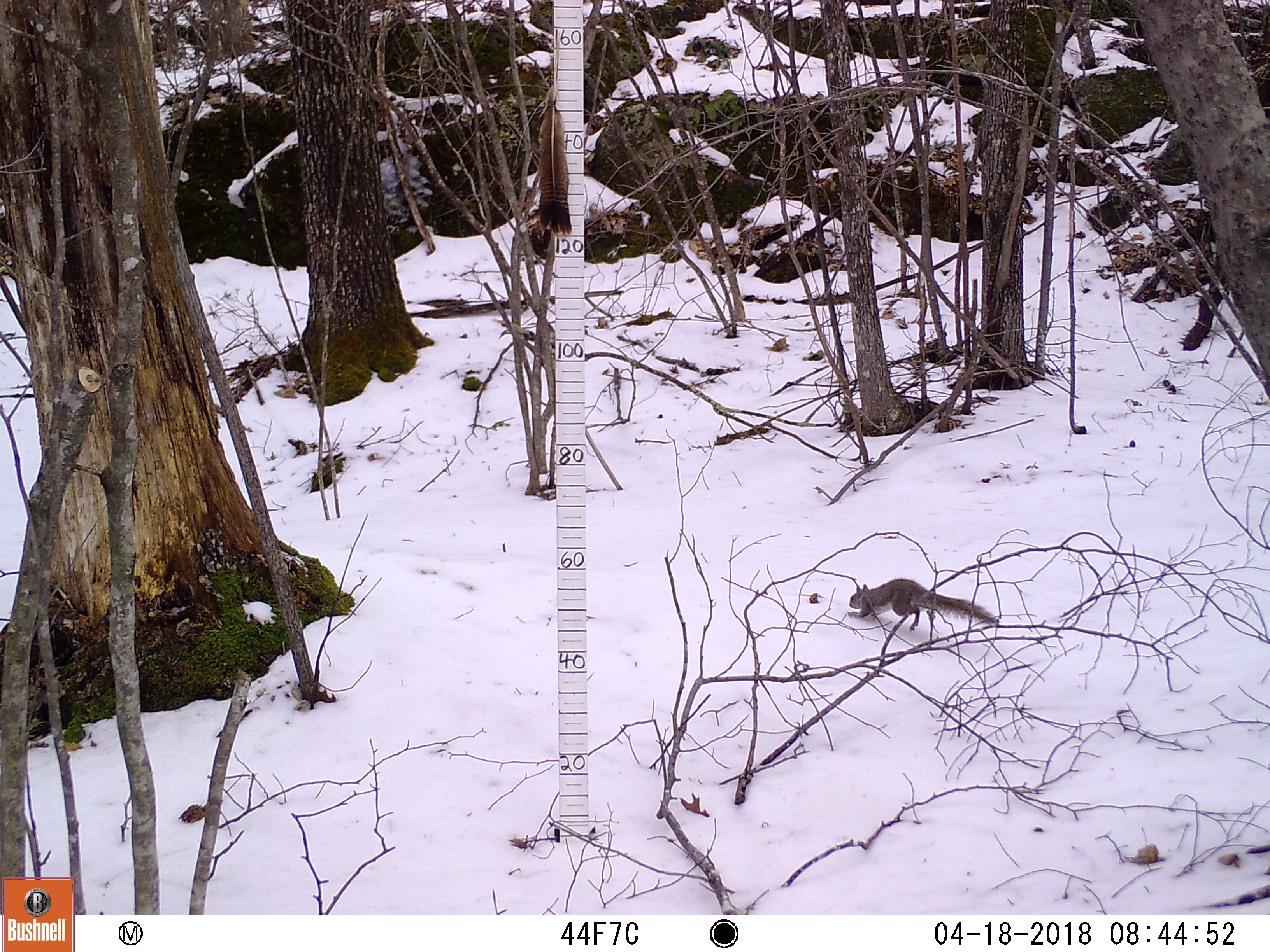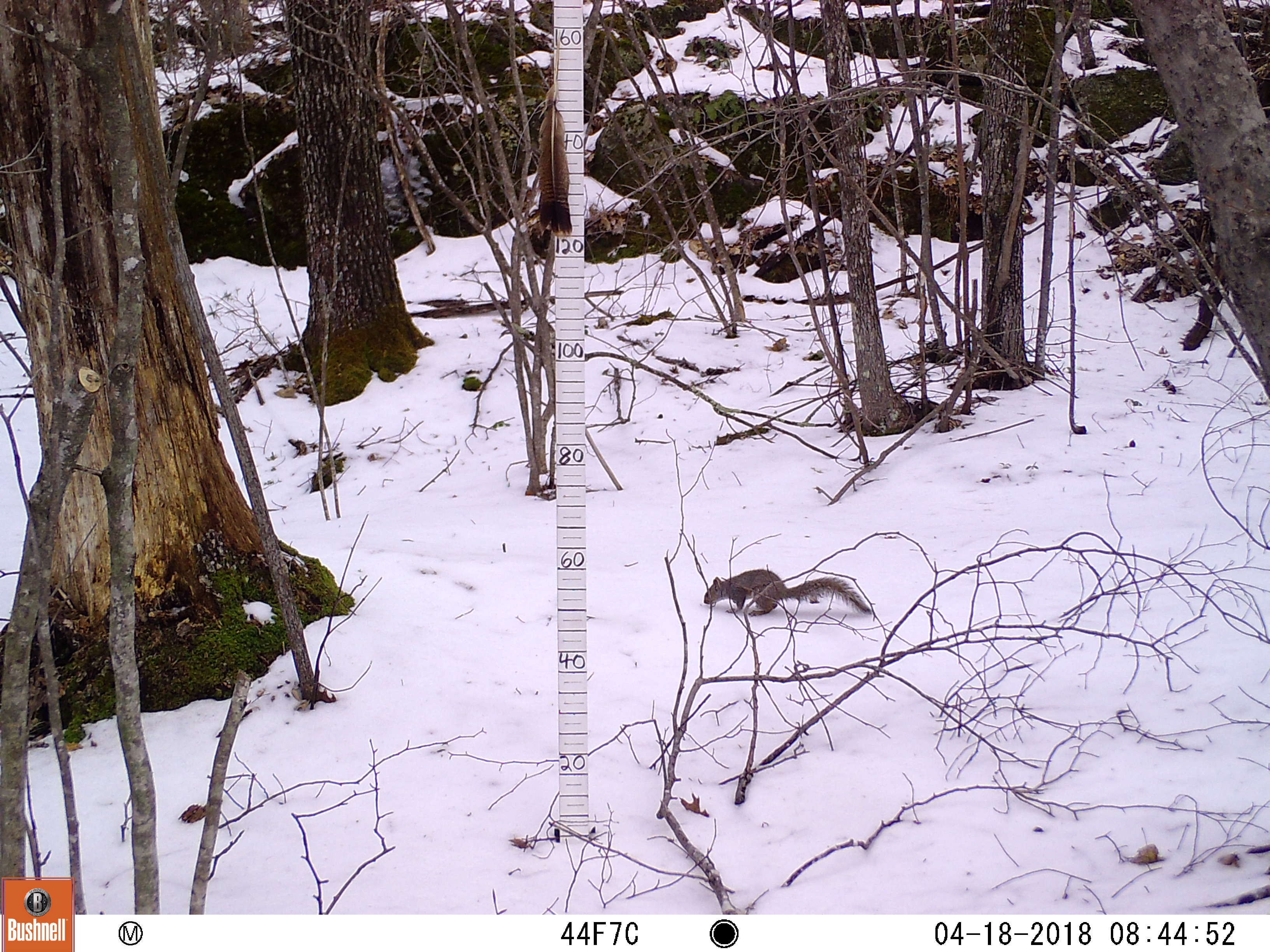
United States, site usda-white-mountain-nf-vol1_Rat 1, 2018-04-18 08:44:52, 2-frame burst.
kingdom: Animalia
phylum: Chordata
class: Mammalia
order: Rodentia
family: Sciuridae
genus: Sciurus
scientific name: Sciurus carolinensis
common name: gray squirrel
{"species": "gray squirrel (Sciurus carolinensis)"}